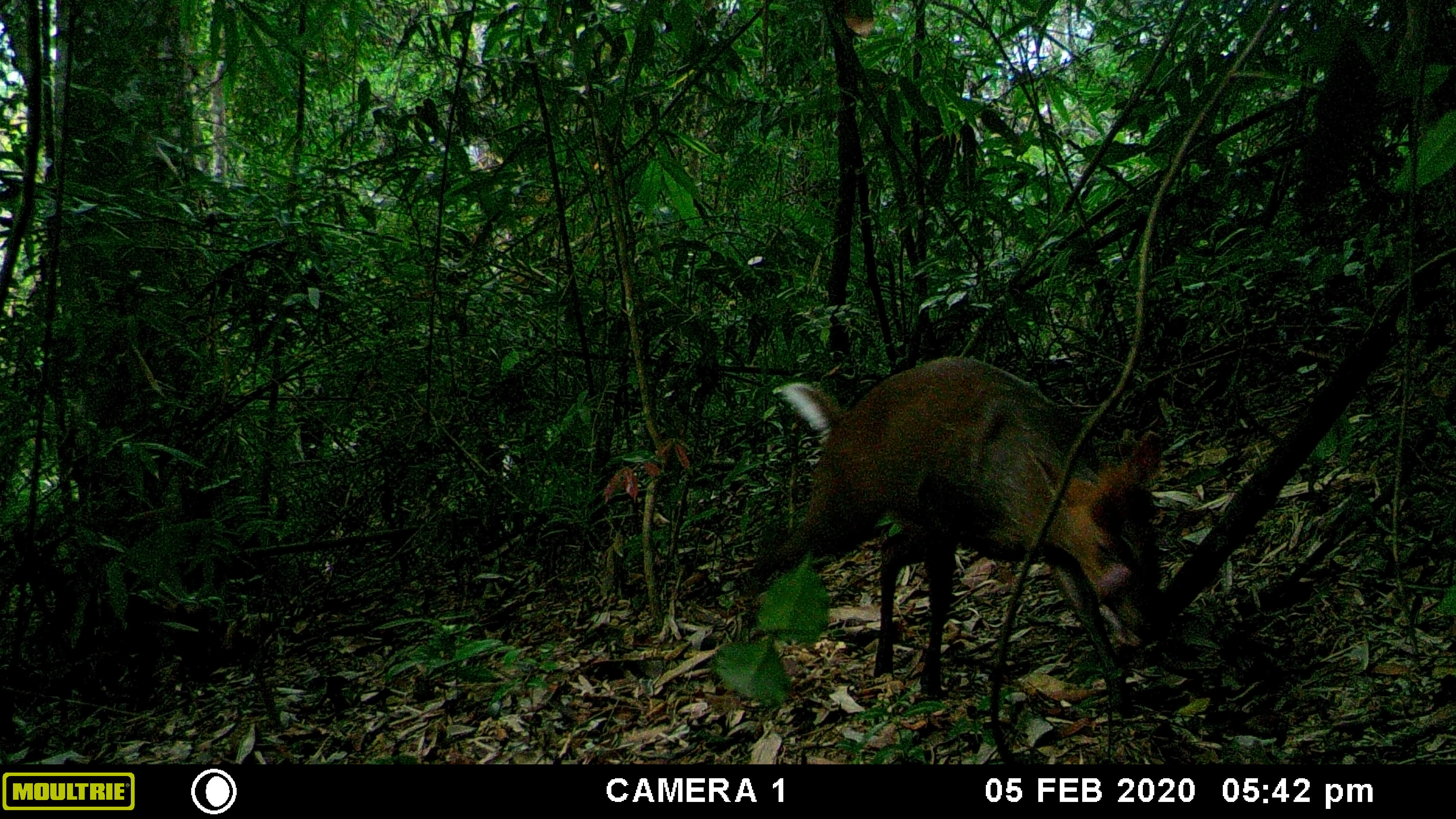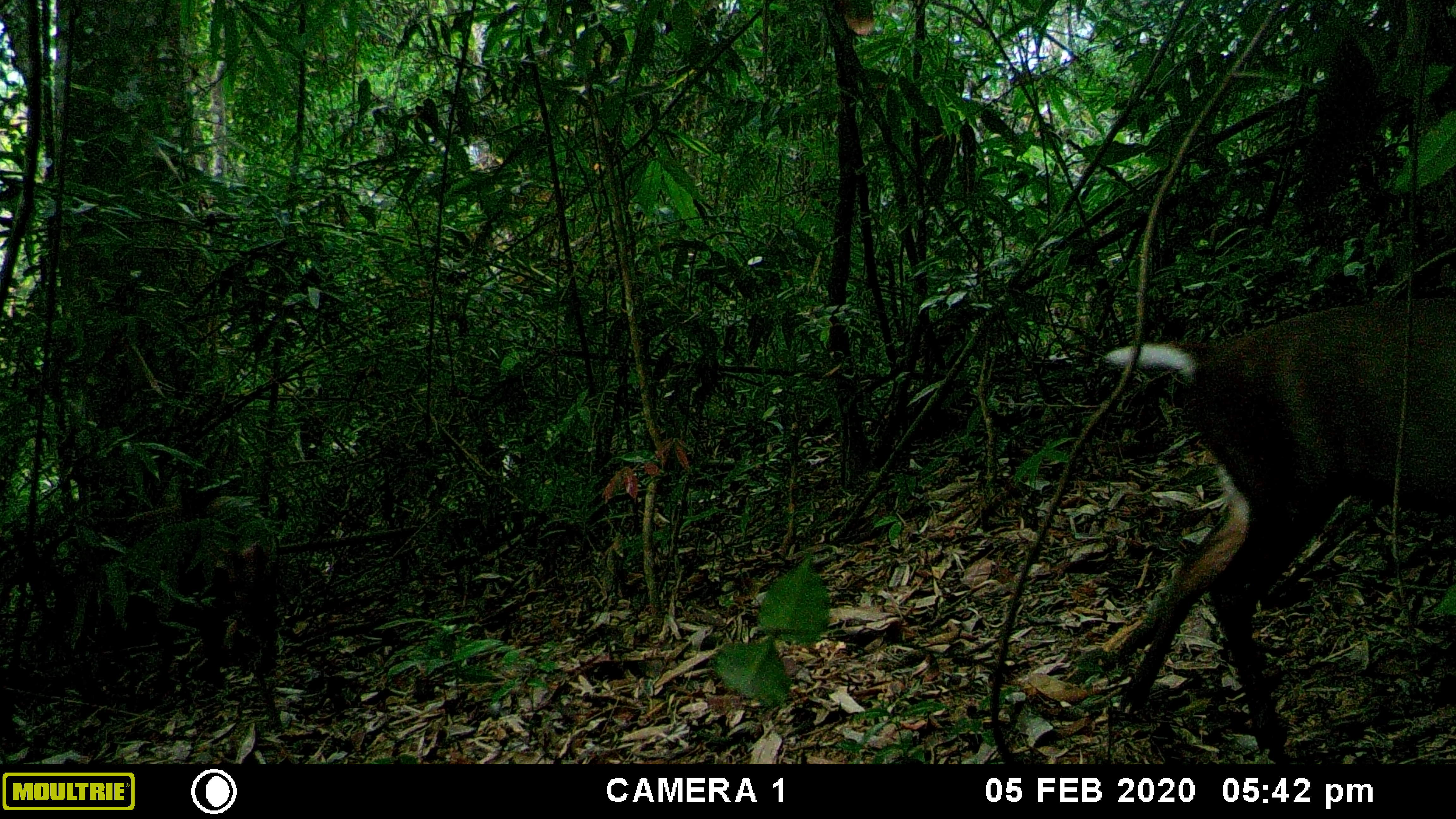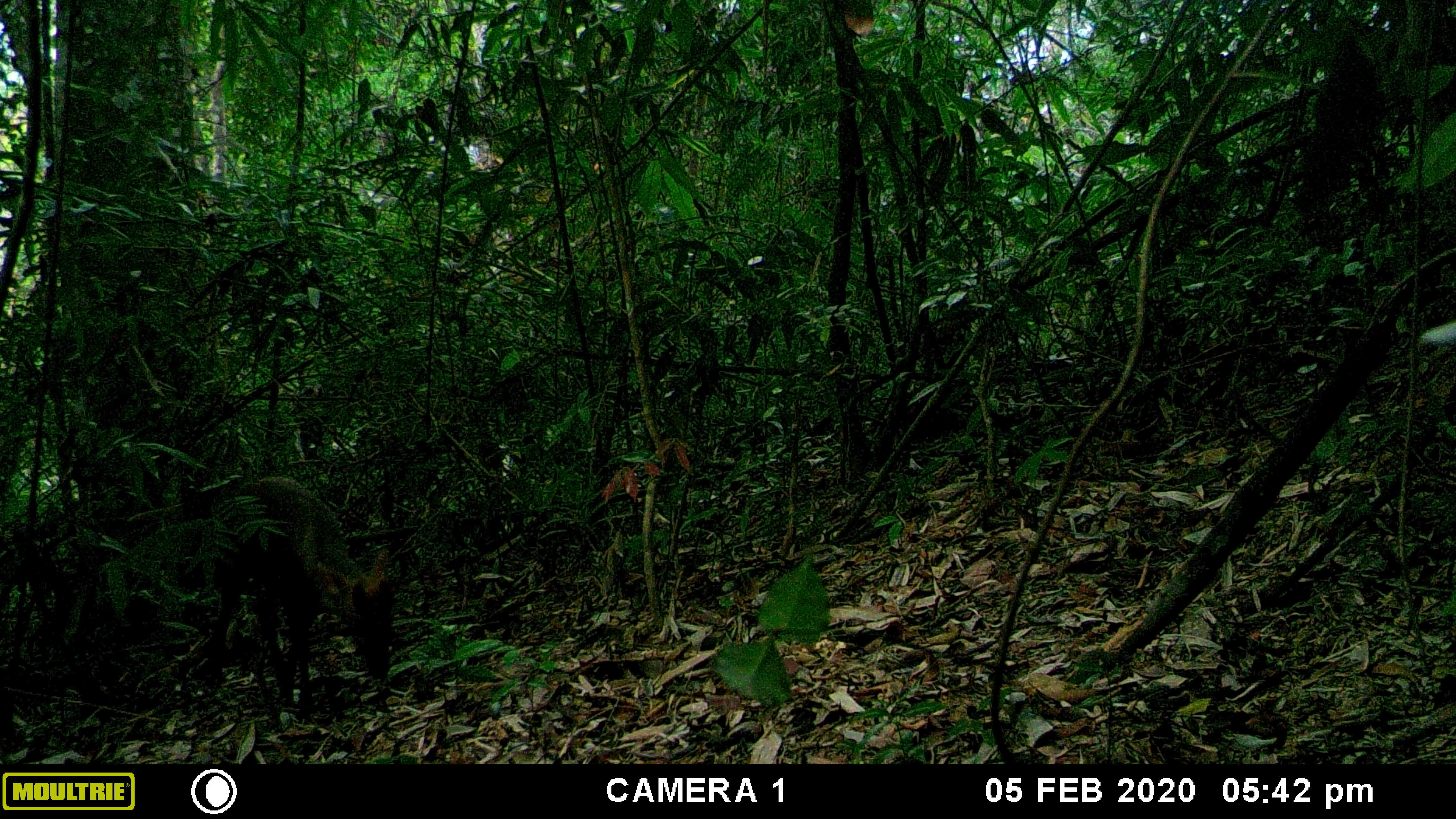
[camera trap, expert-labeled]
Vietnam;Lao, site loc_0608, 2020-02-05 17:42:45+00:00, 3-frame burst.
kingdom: Animalia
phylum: Chordata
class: Mammalia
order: Artiodactyla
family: Cervidae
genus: Muntiacus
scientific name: Muntiacus rooseveltorum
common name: roosevelt's muntjac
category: roosevelts muntjac group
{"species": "roosevelts muntjac group (roosevelt's muntjac) (Muntiacus rooseveltorum)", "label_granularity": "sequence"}